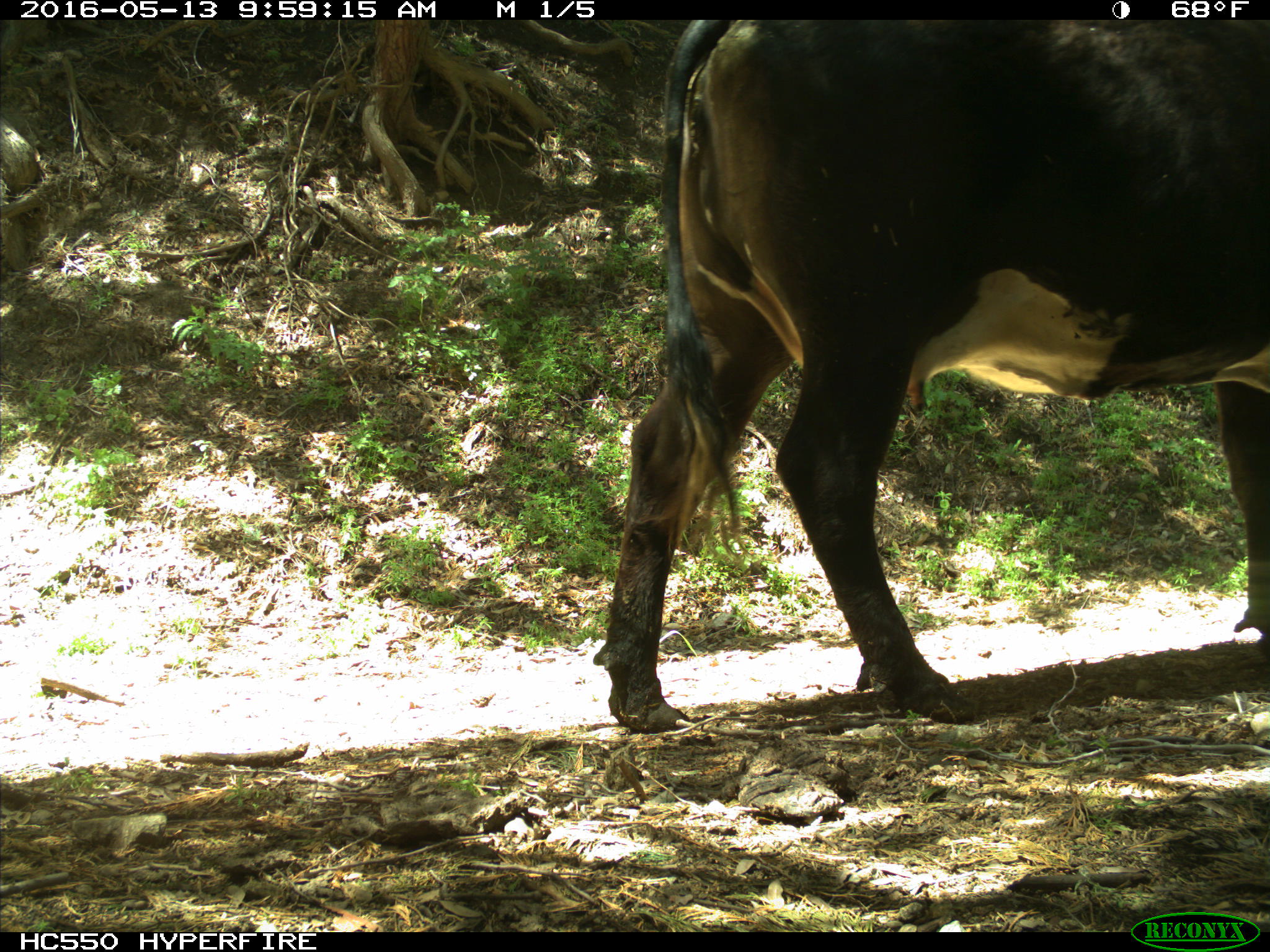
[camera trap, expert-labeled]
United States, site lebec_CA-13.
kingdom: Animalia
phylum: Chordata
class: Mammalia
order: Artiodactyla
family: Bovidae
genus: Bos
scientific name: Bos taurus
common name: domestic cow